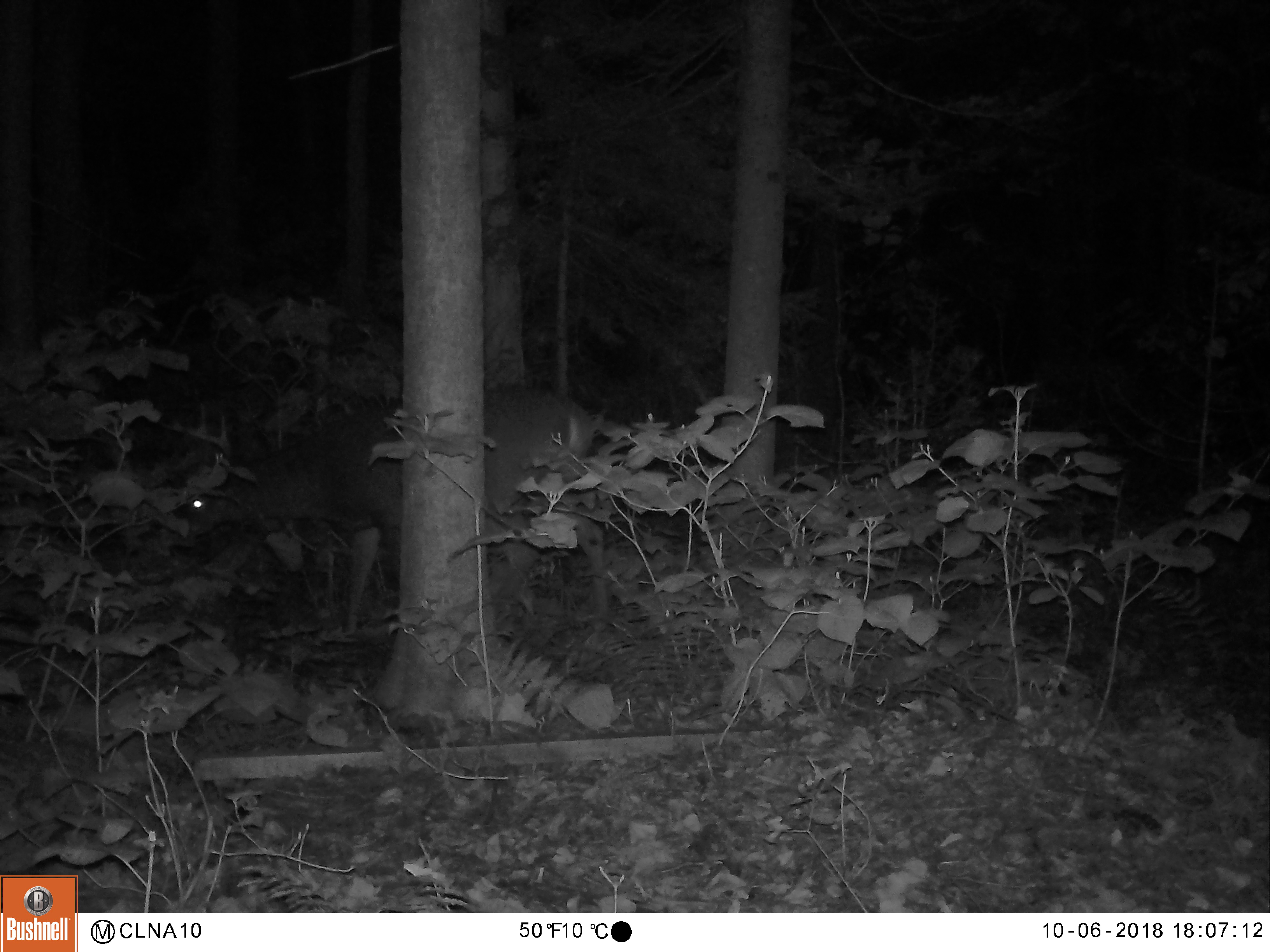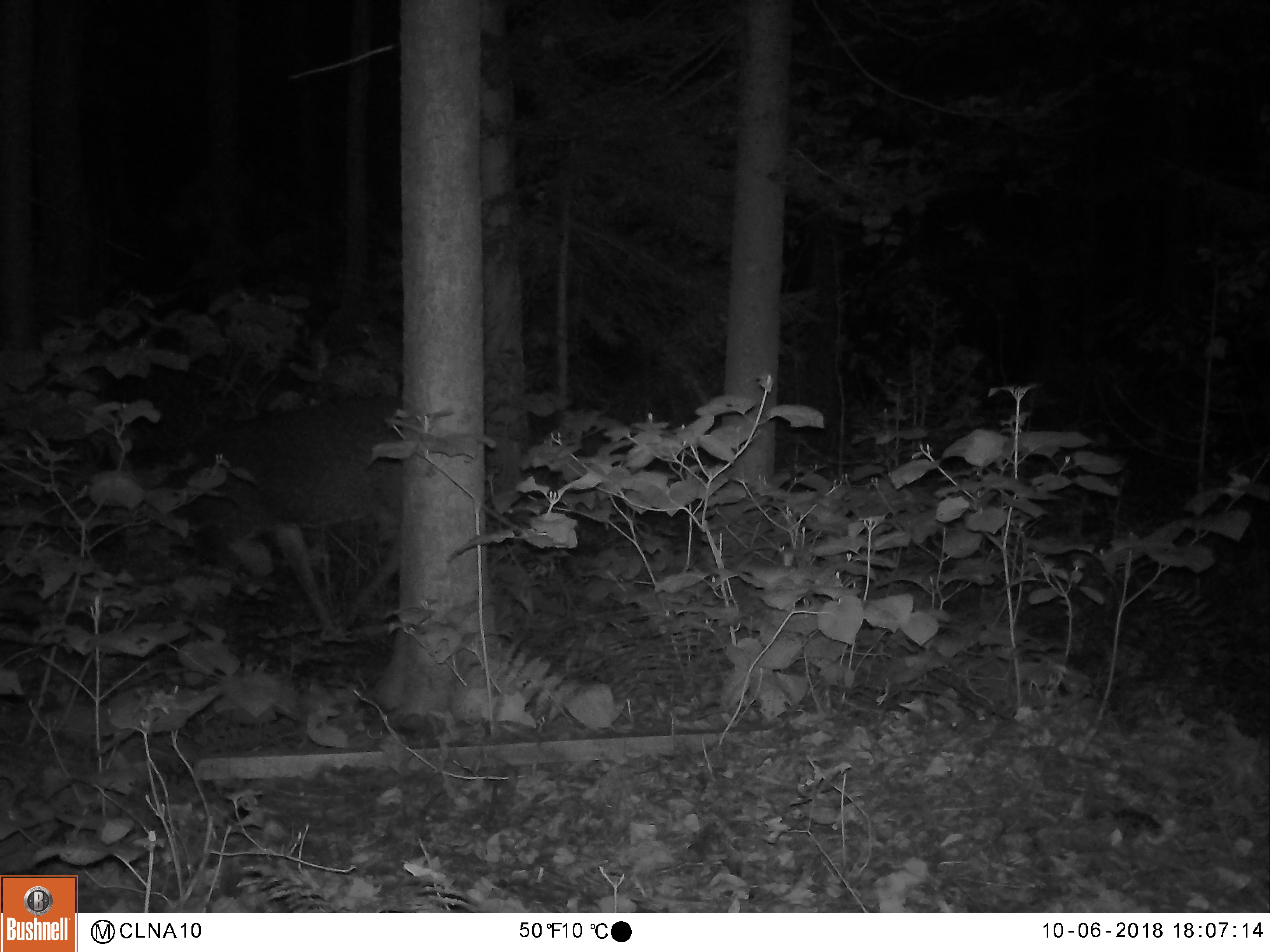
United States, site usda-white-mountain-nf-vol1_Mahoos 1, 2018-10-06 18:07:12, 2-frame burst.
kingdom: Animalia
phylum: Chordata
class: Mammalia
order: Artiodactyla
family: Cervidae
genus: Odocoileus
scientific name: Odocoileus virginianus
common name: white-tailed deer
White-tailed deer (Odocoileus virginianus).